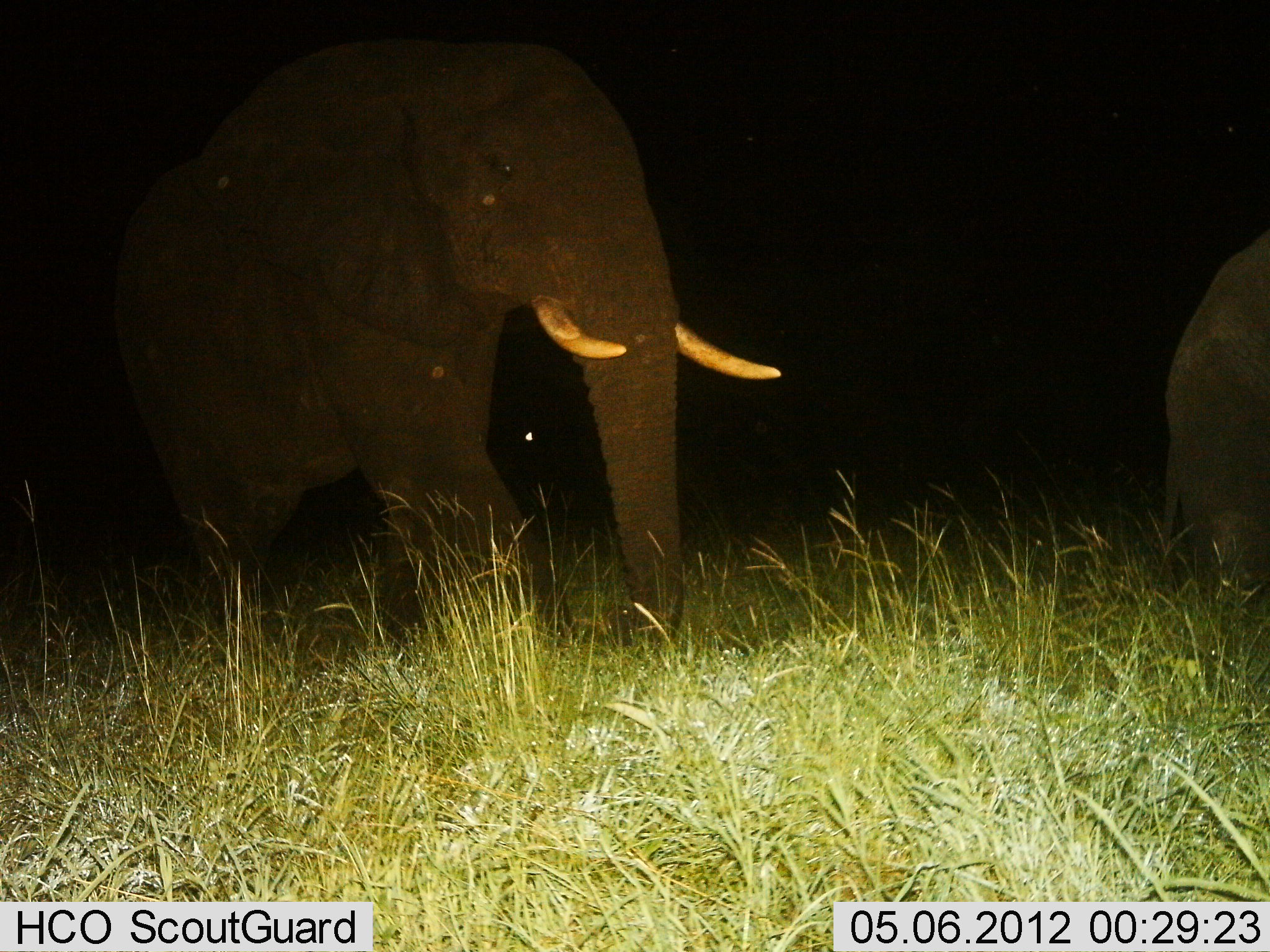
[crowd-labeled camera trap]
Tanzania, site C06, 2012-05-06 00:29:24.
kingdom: Animalia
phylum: Chordata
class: Mammalia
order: Proboscidea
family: Elephantidae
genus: Loxodonta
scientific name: Loxodonta africana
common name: african bush elephant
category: elephant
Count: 2.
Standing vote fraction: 40%.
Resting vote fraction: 0%.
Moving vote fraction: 80%.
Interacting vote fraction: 0%.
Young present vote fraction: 0%.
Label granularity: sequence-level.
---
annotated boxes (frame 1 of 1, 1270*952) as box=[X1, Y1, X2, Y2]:
animal: box=[102, 29, 787, 659]; box=[1145, 224, 1270, 617]